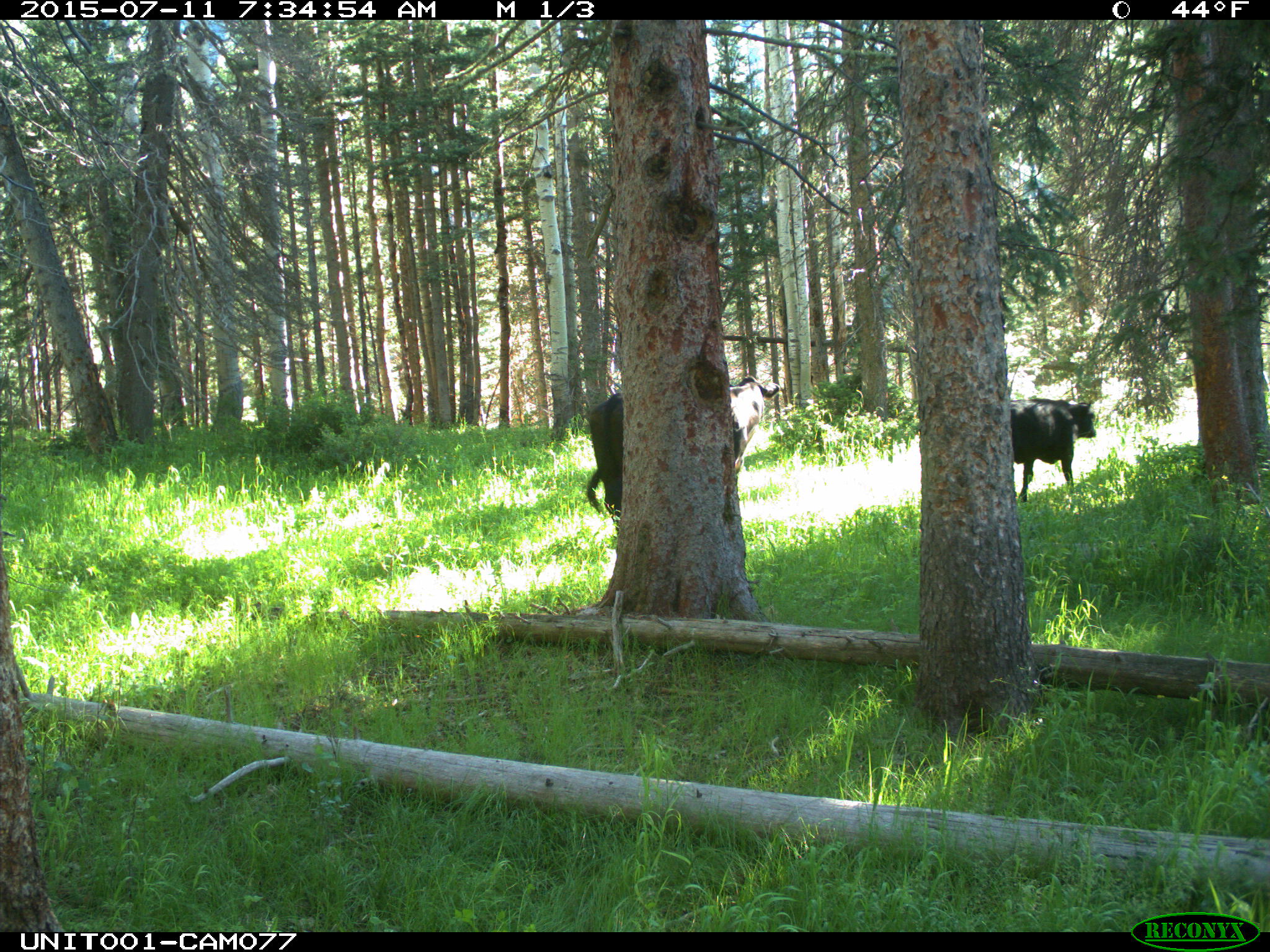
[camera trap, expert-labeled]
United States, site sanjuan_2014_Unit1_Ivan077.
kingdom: Animalia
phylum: Chordata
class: Mammalia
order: Artiodactyla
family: Bovidae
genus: Bos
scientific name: Bos taurus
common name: domestic cow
Bos taurus (domestic cow).